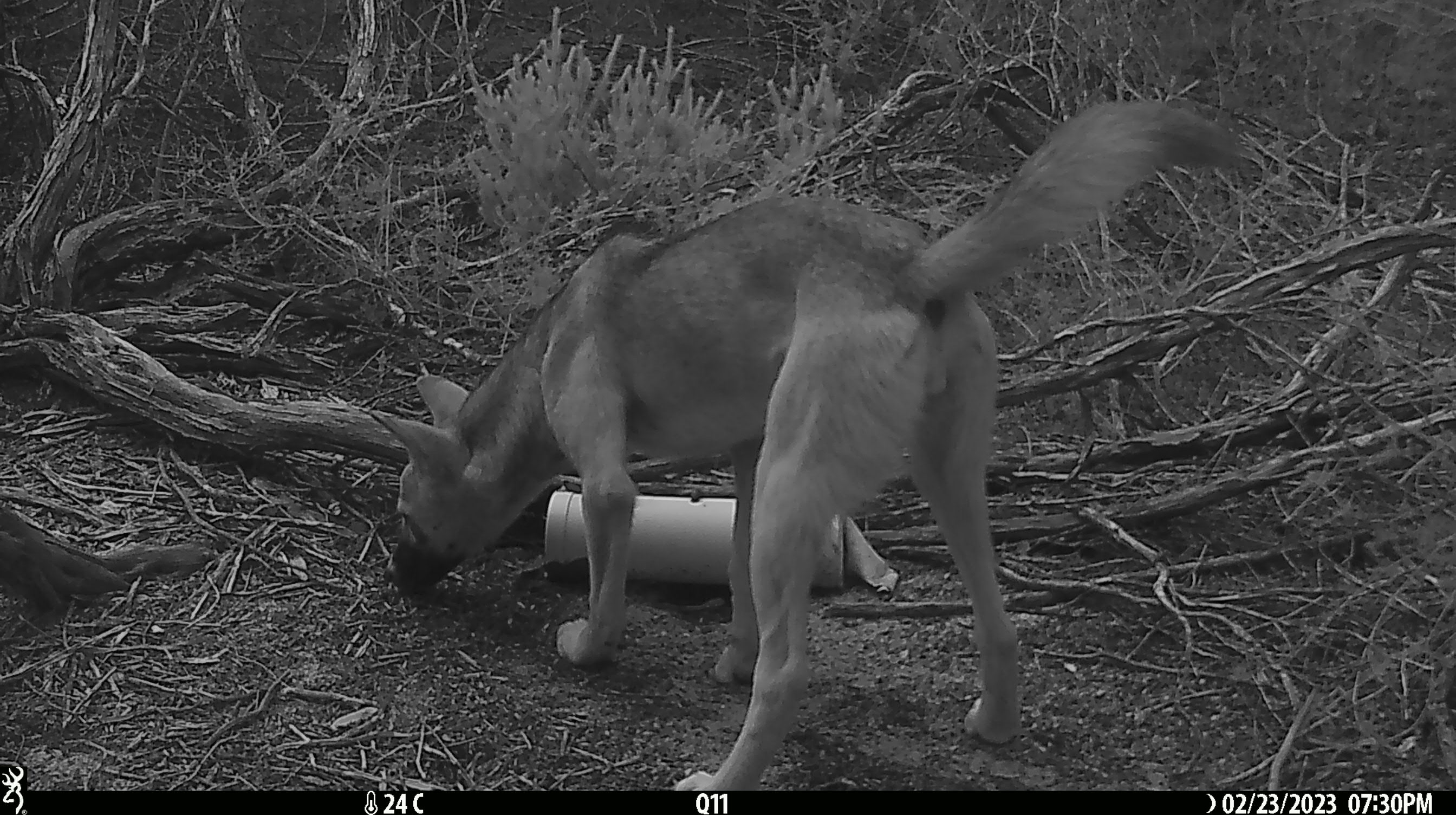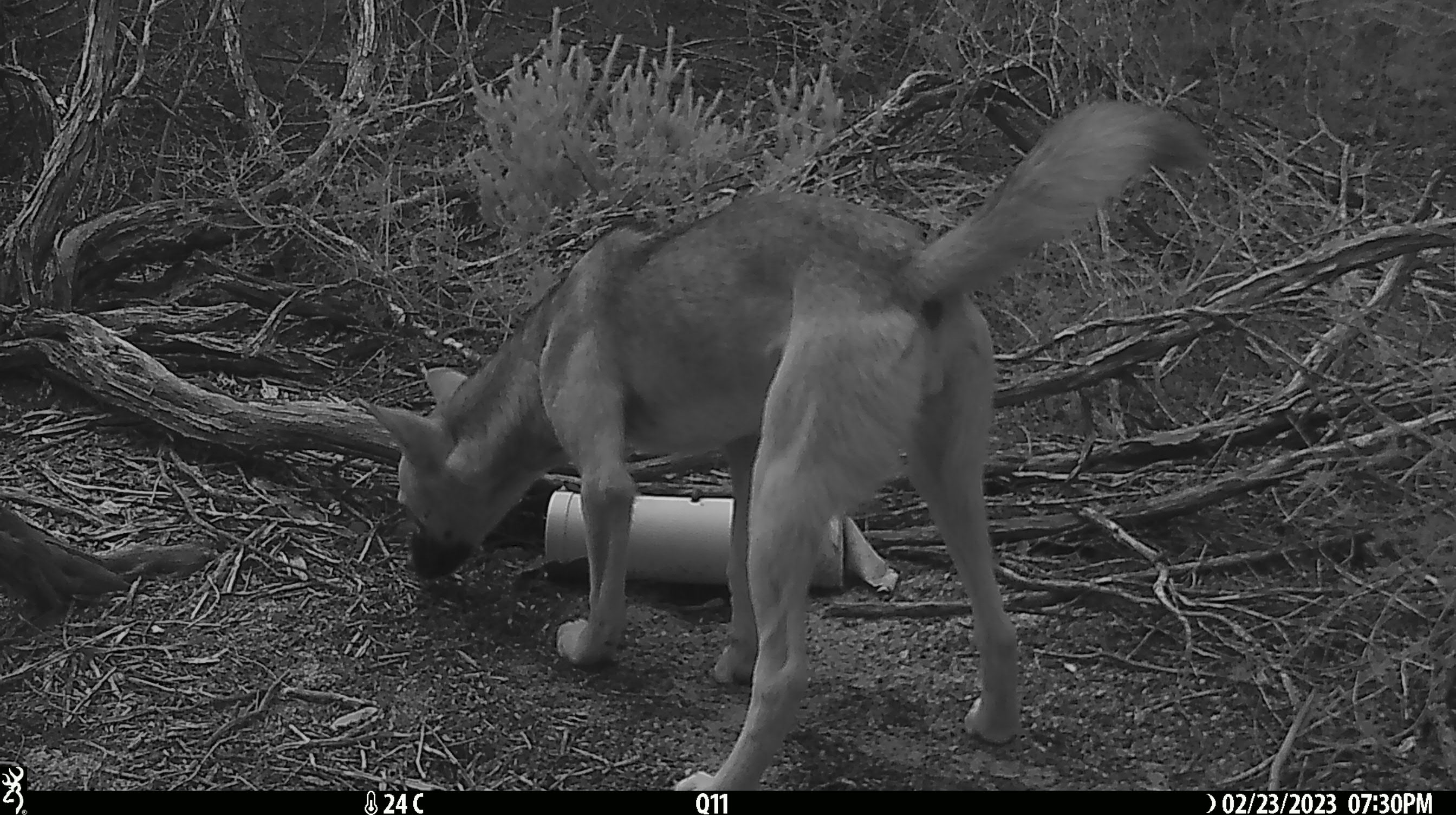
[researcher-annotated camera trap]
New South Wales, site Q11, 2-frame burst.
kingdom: Animalia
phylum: Chordata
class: Mammalia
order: Carnivora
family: Canidae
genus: Canis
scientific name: Canis familiaris dingo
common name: dingo